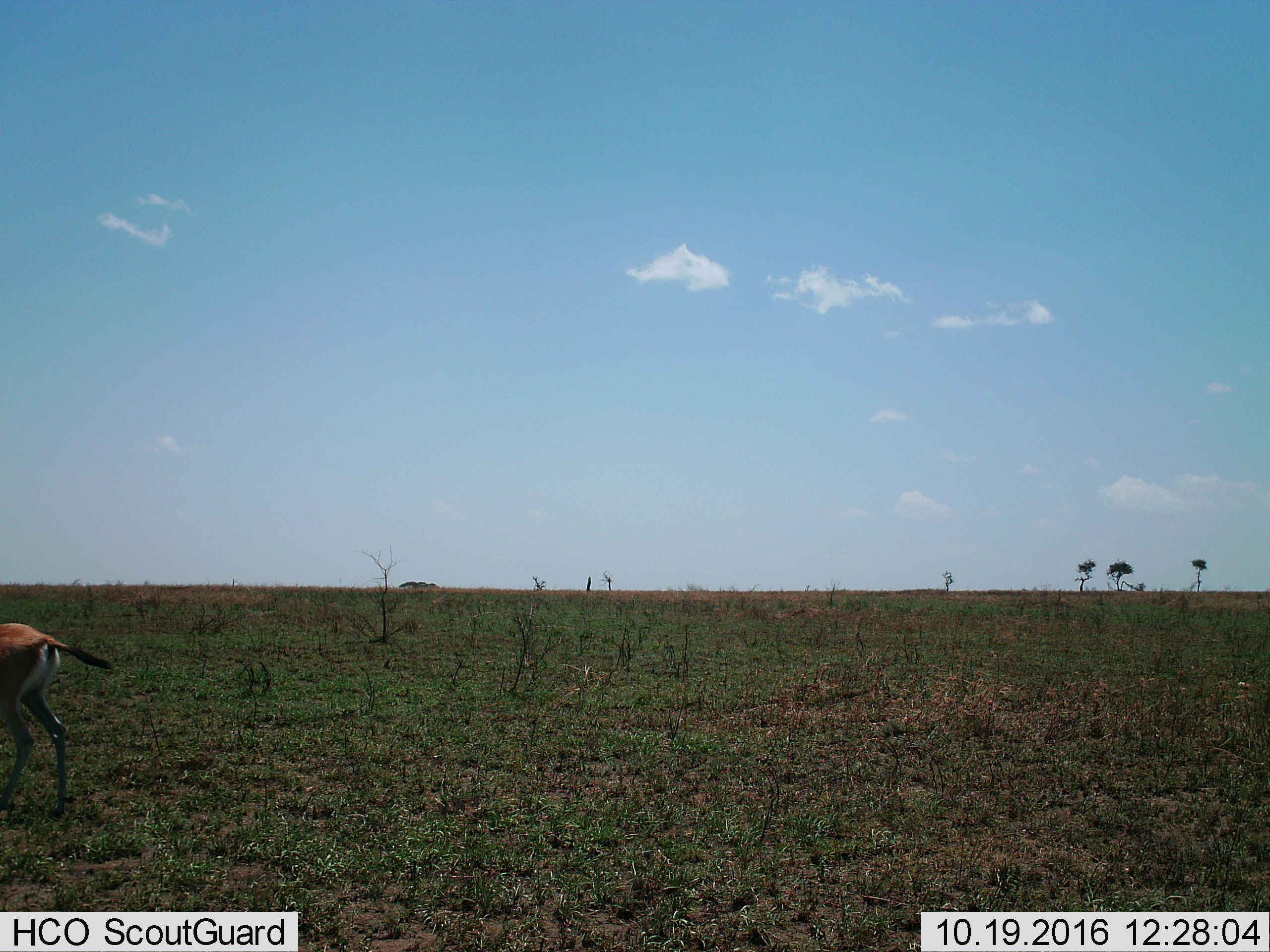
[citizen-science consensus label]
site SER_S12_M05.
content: unidentified animal